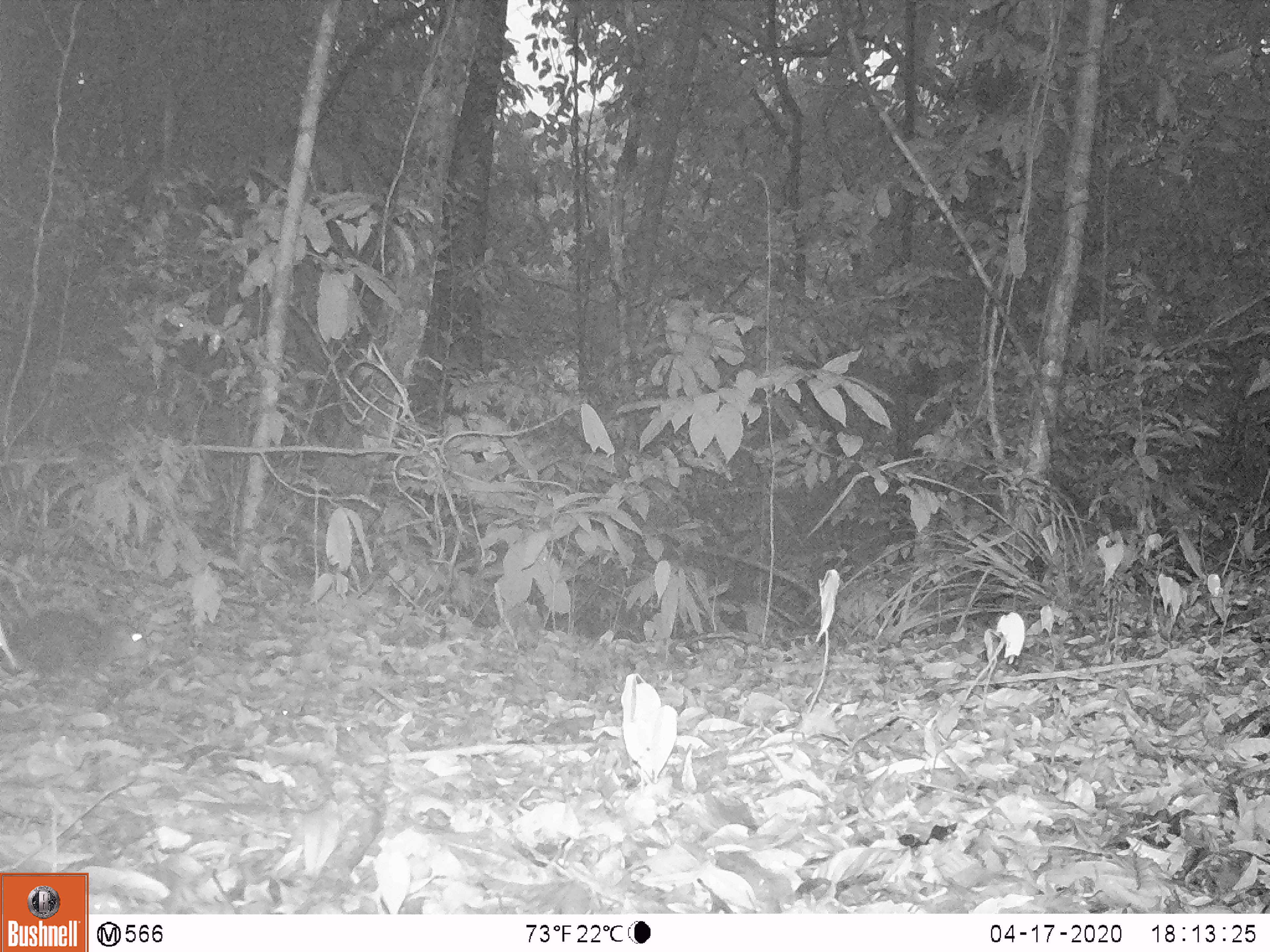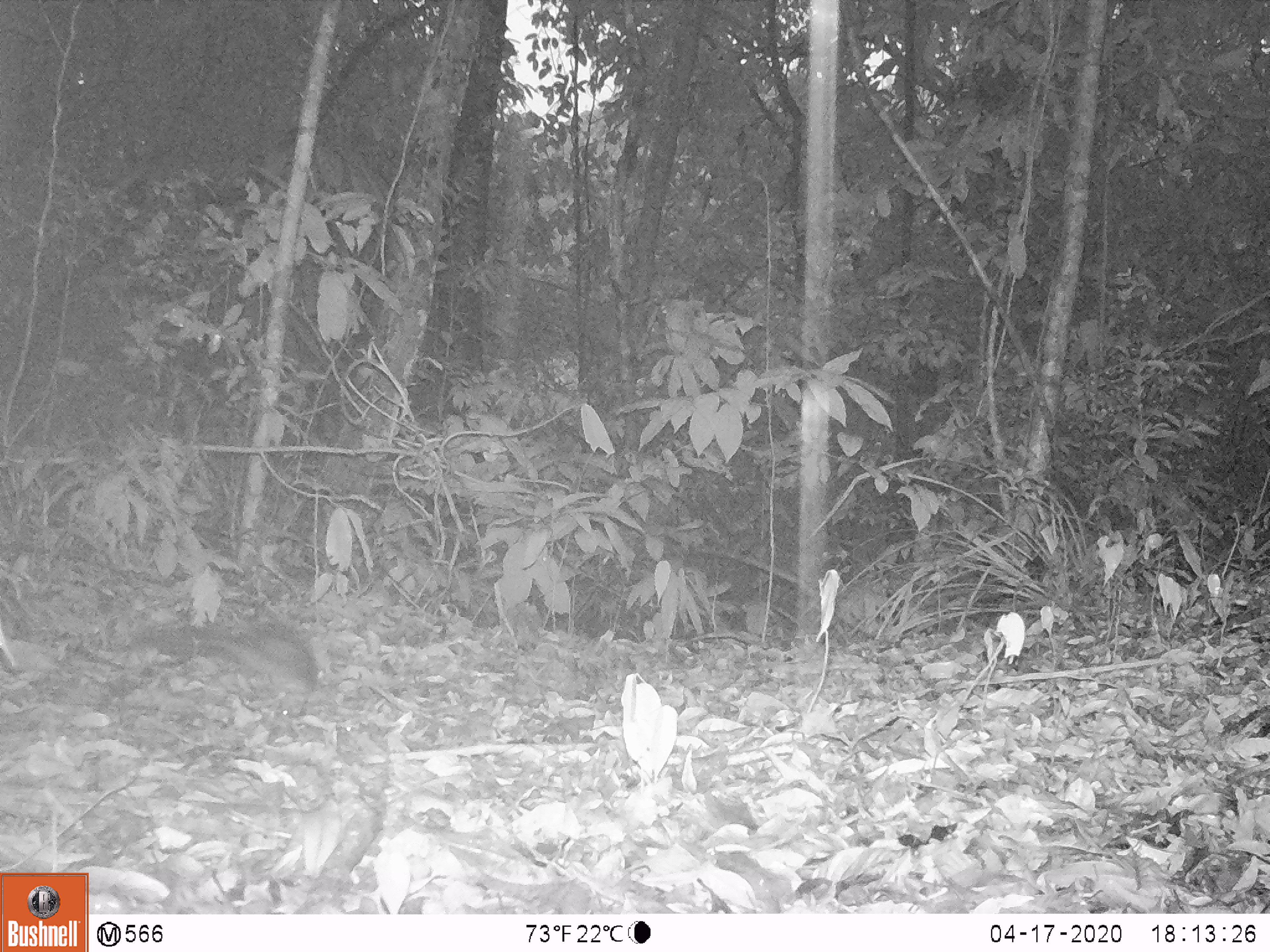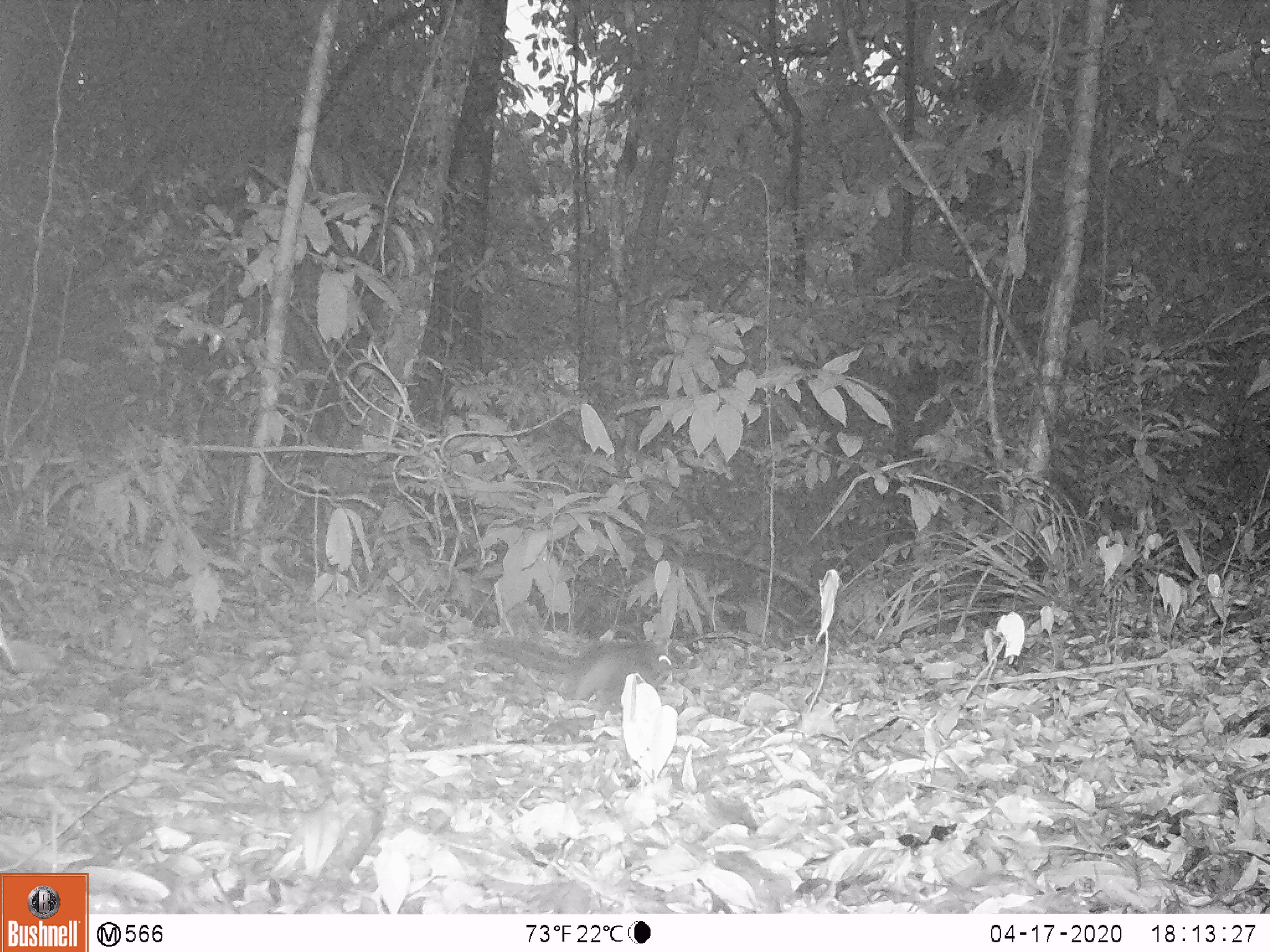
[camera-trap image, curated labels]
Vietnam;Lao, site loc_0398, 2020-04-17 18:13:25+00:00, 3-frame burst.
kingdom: Animalia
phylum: Chordata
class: Mammalia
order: Rodentia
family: Sciuridae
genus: Dremomys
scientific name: Dremomys rufigenis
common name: red-cheeked squirrel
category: red cheeked squirrel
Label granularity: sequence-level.